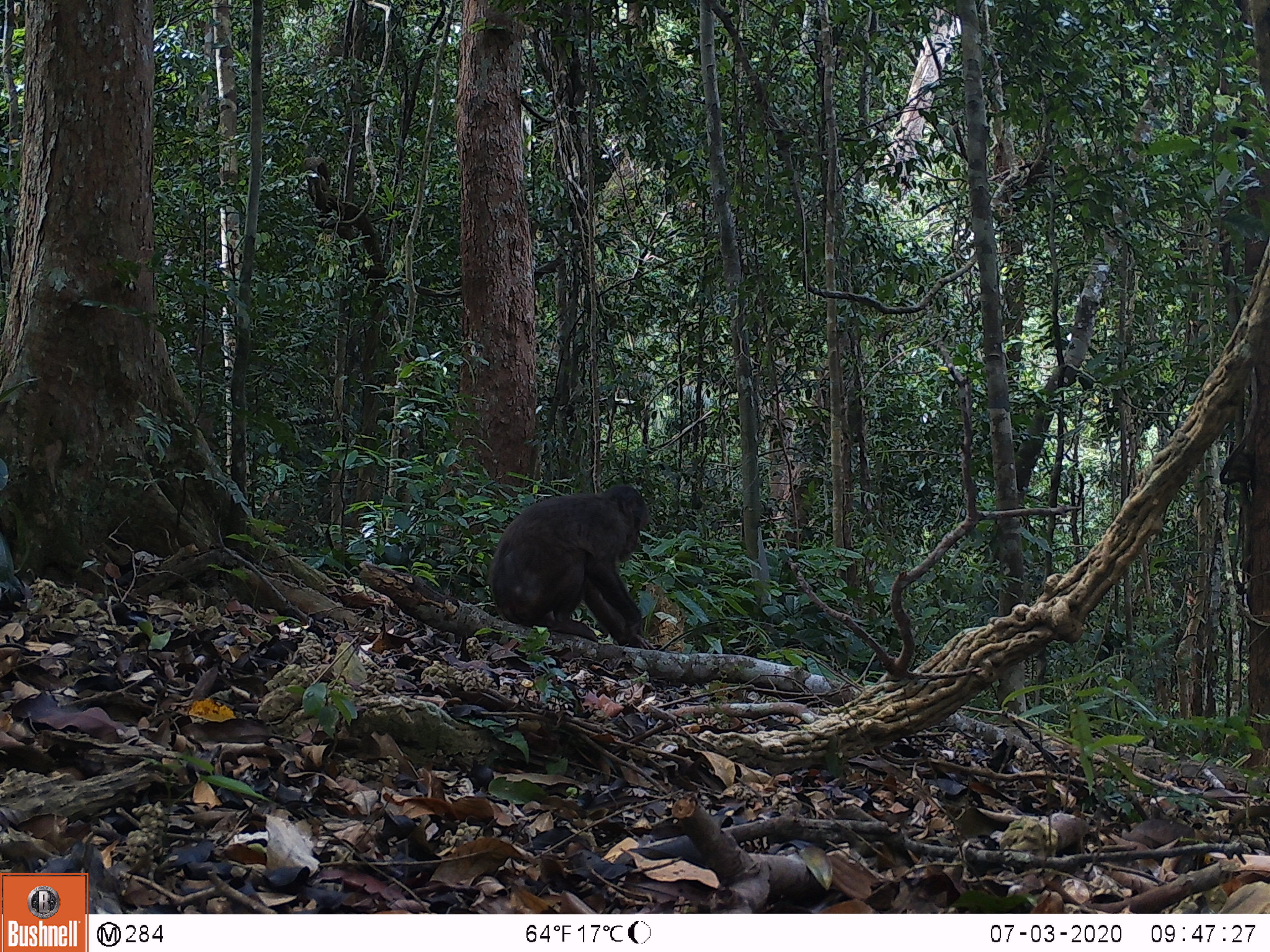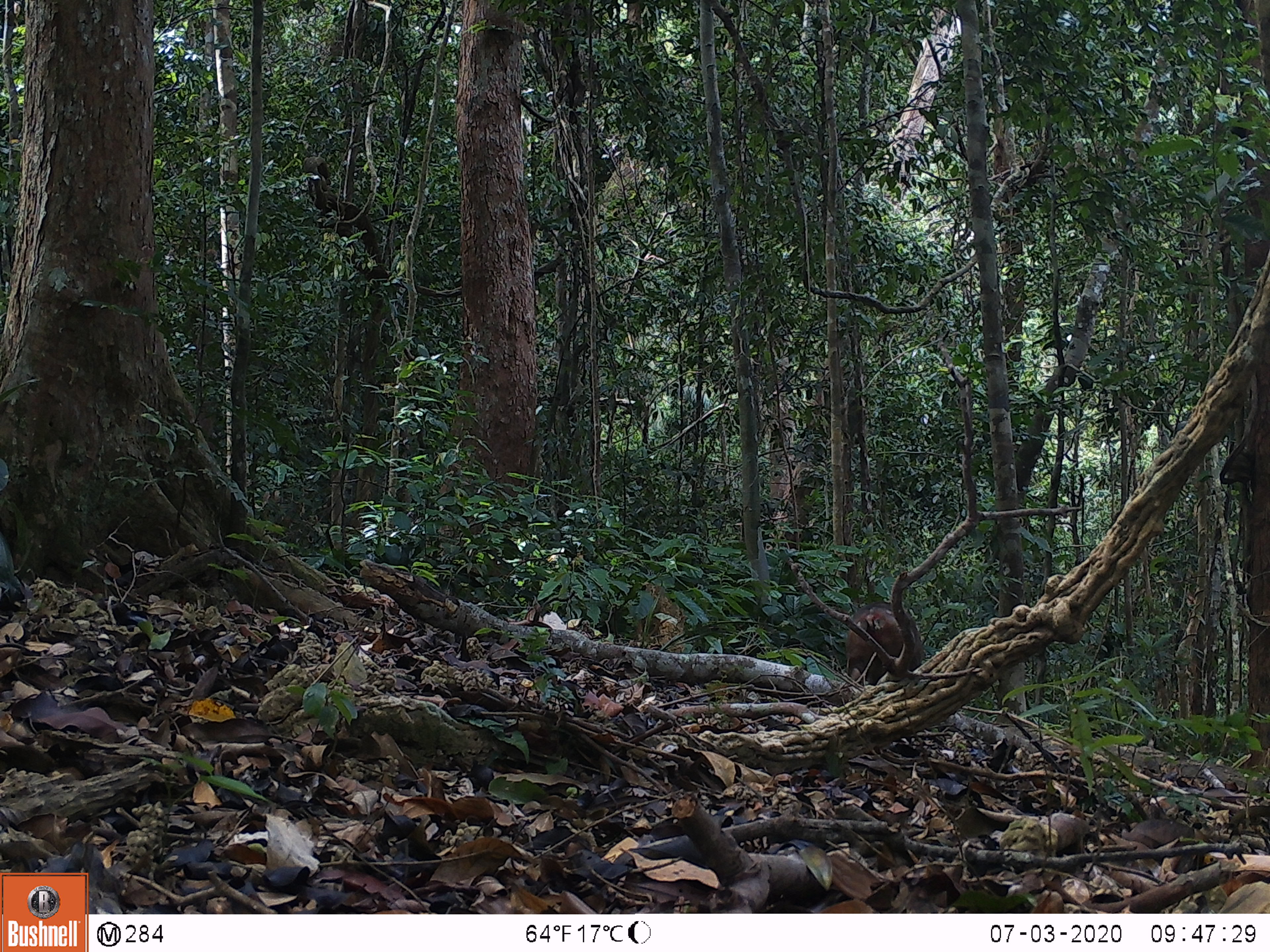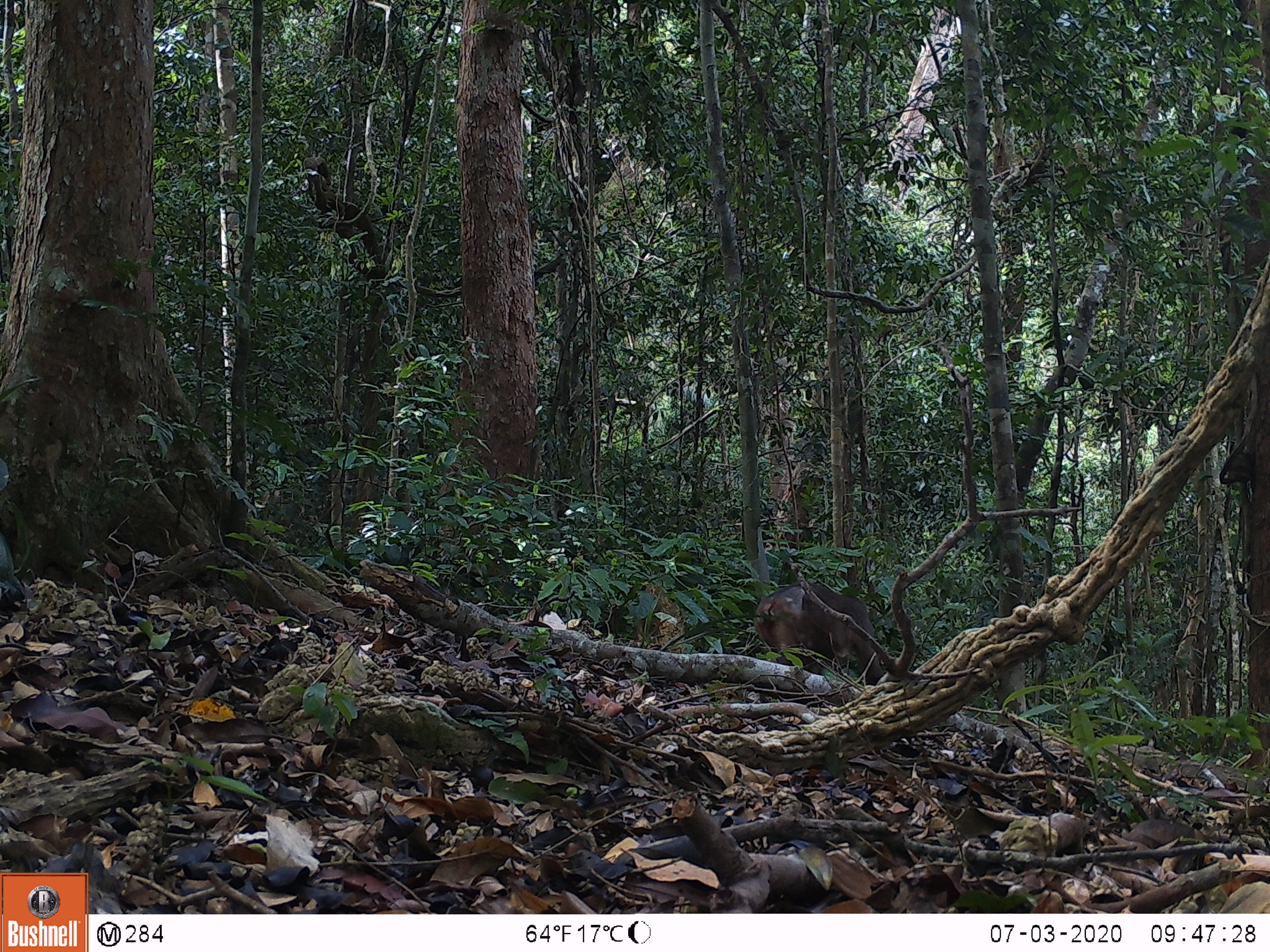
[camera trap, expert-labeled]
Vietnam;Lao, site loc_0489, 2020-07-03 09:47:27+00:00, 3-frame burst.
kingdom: Animalia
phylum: Chordata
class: Mammalia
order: Primates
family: Cercopithecidae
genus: Macaca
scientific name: Macaca arctoides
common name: stump-tailed macaque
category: stump tailed macaque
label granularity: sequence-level